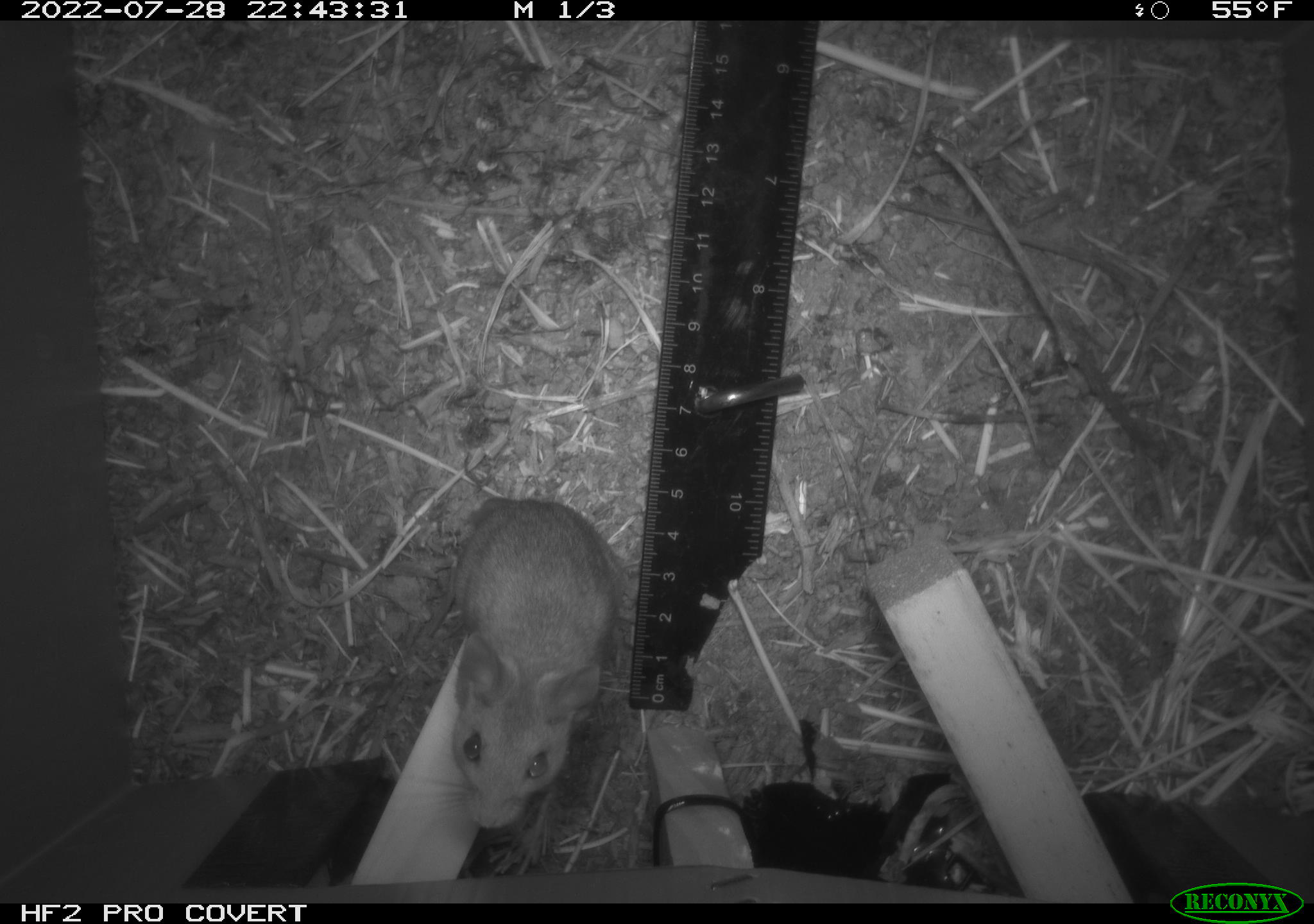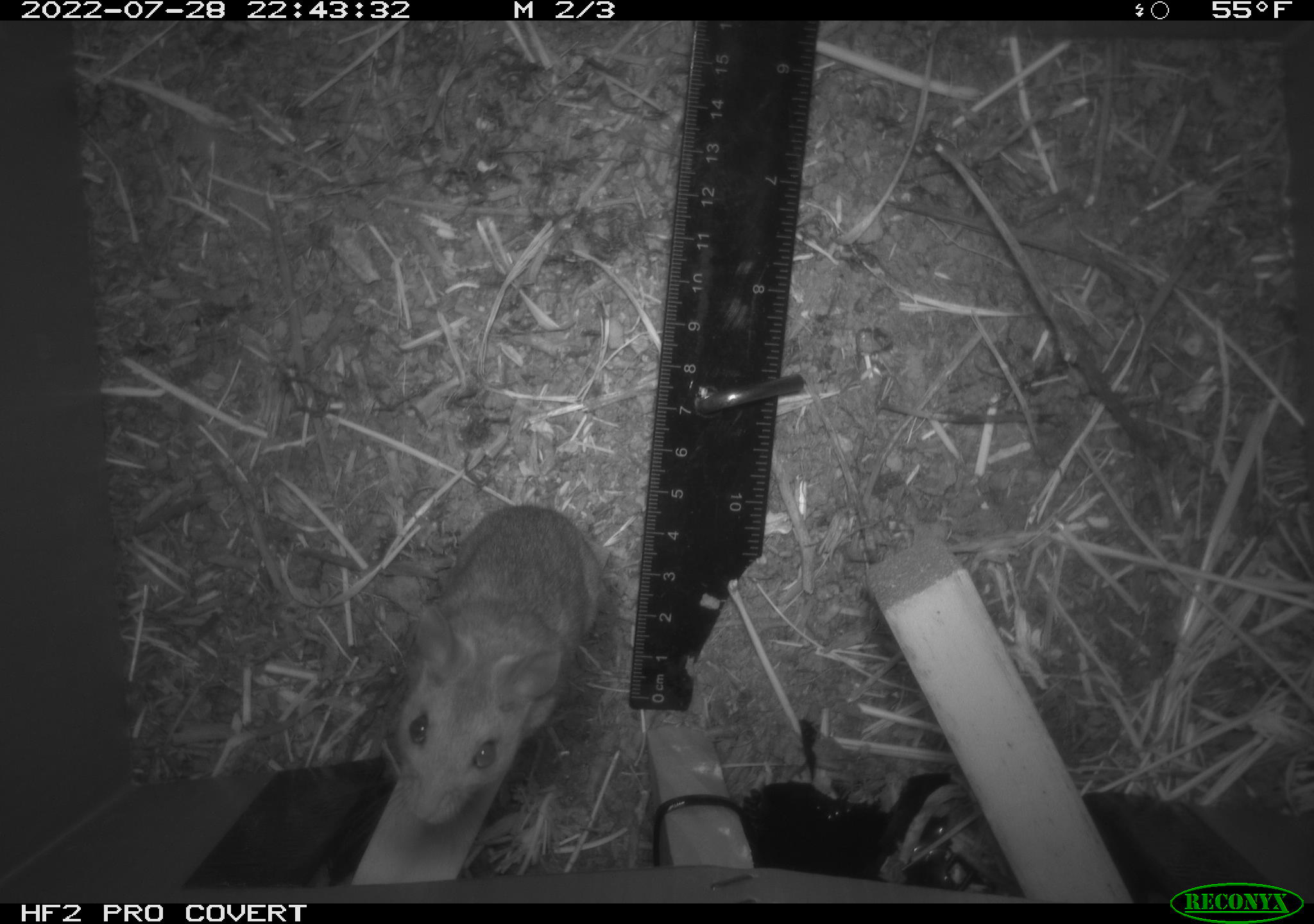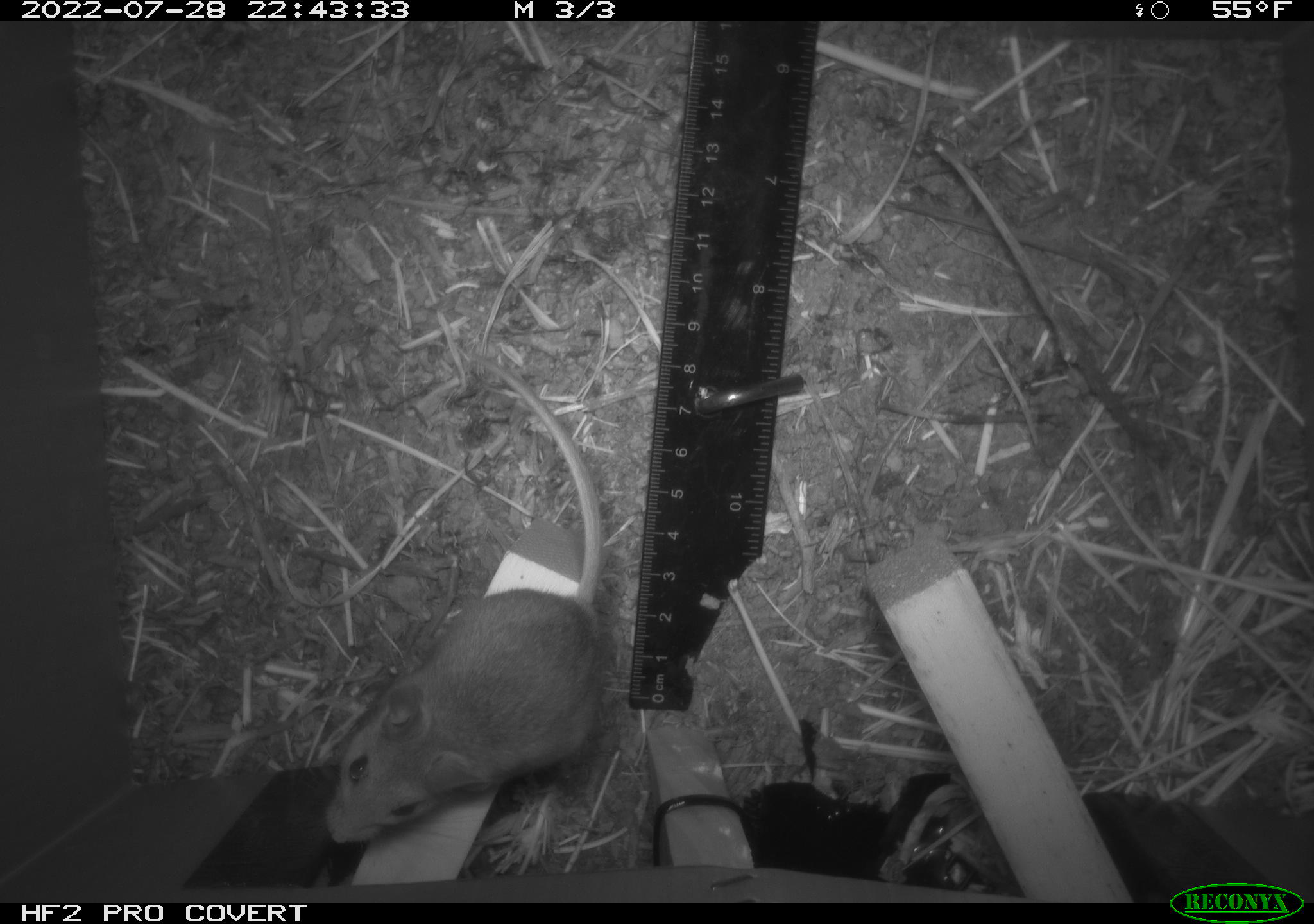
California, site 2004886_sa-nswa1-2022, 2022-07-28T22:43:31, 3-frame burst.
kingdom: Animalia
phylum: Chordata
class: Mammalia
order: Rodentia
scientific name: Rodentia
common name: mouse species